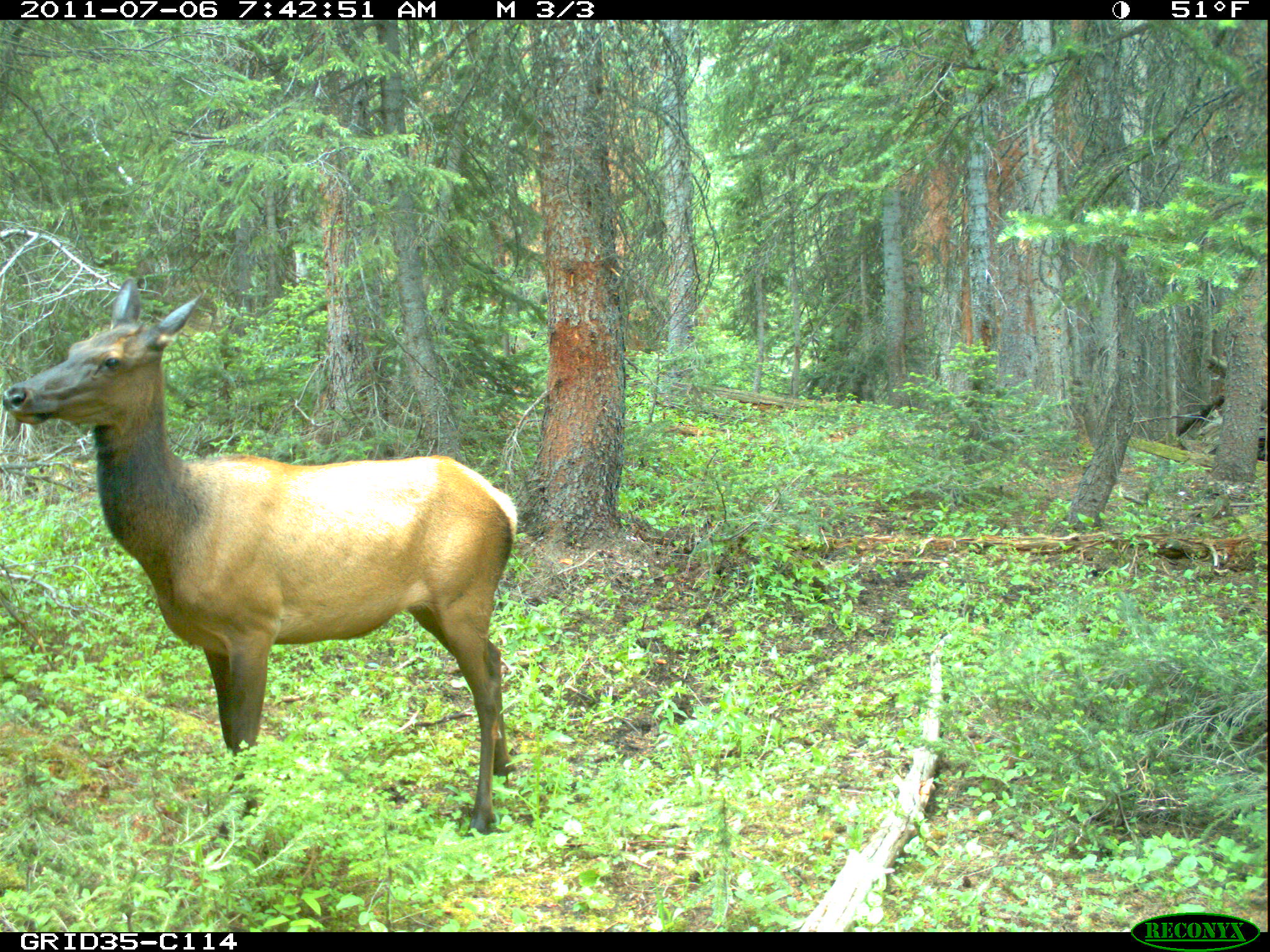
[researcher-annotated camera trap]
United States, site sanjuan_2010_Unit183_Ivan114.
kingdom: Animalia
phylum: Chordata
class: Mammalia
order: Artiodactyla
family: Cervidae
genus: Cervus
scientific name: Cervus elaphus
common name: red deer